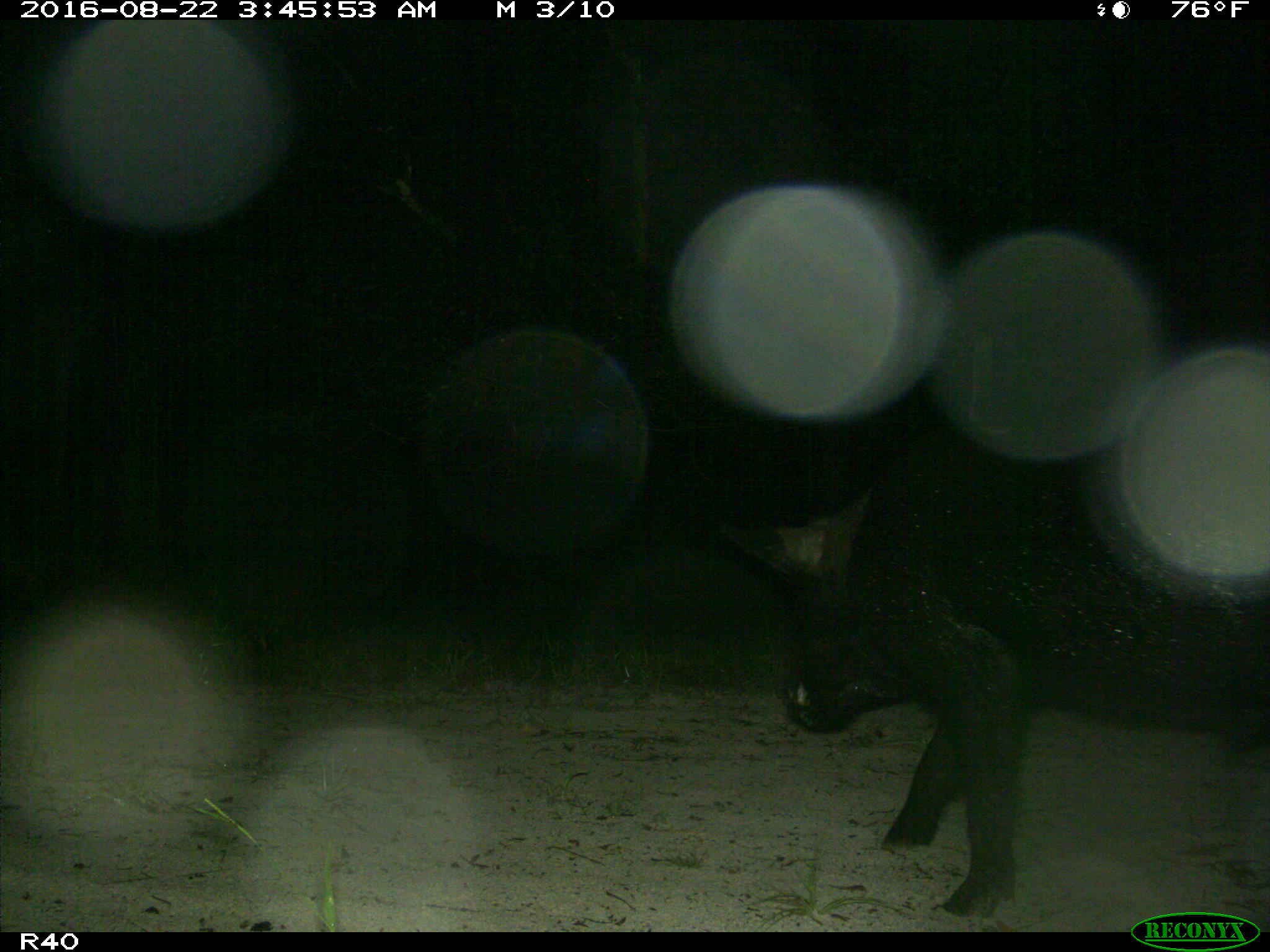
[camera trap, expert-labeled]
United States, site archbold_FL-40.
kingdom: Animalia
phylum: Chordata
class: Mammalia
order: Artiodactyla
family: Suidae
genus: Sus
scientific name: Sus scrofa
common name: wild boar